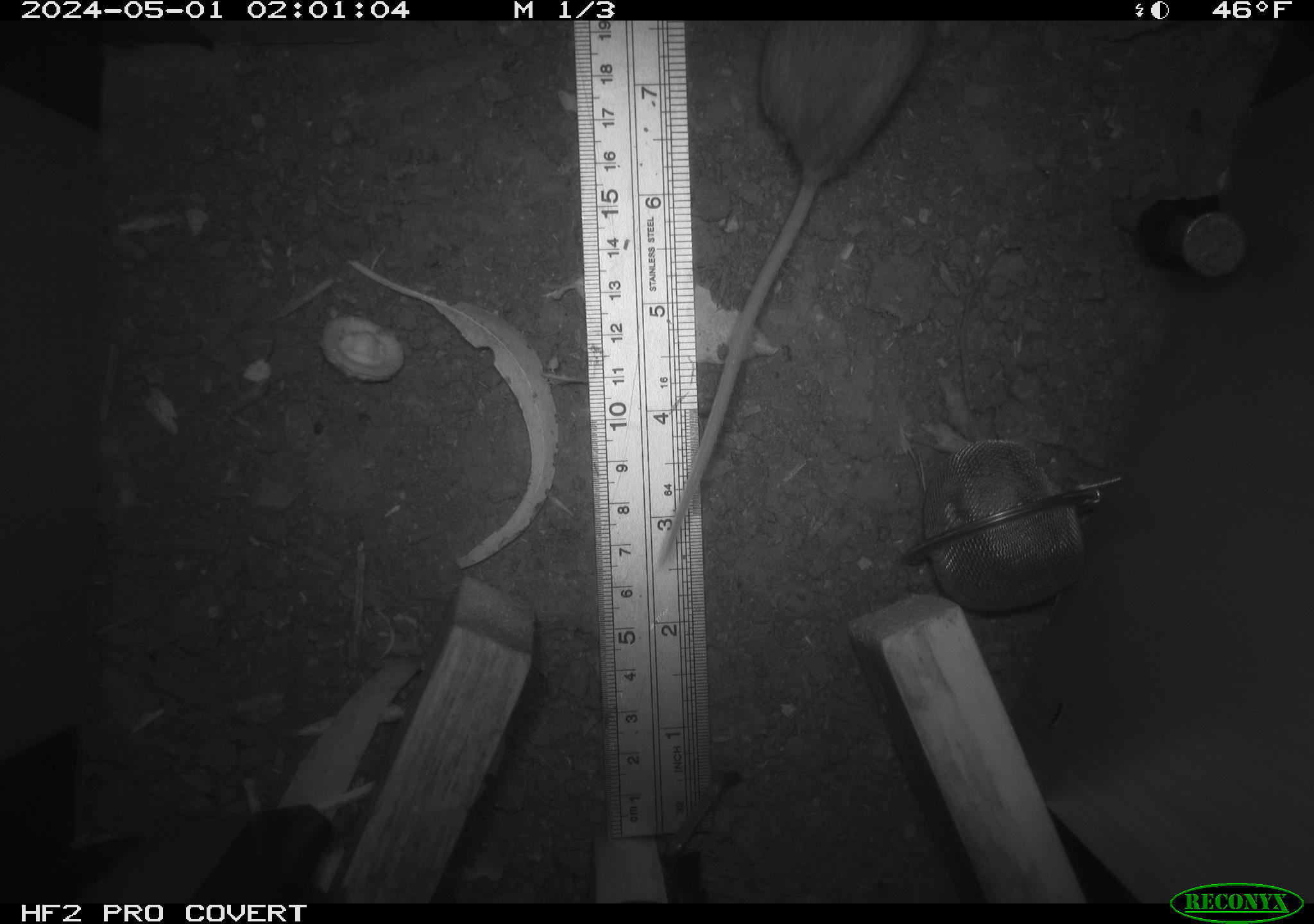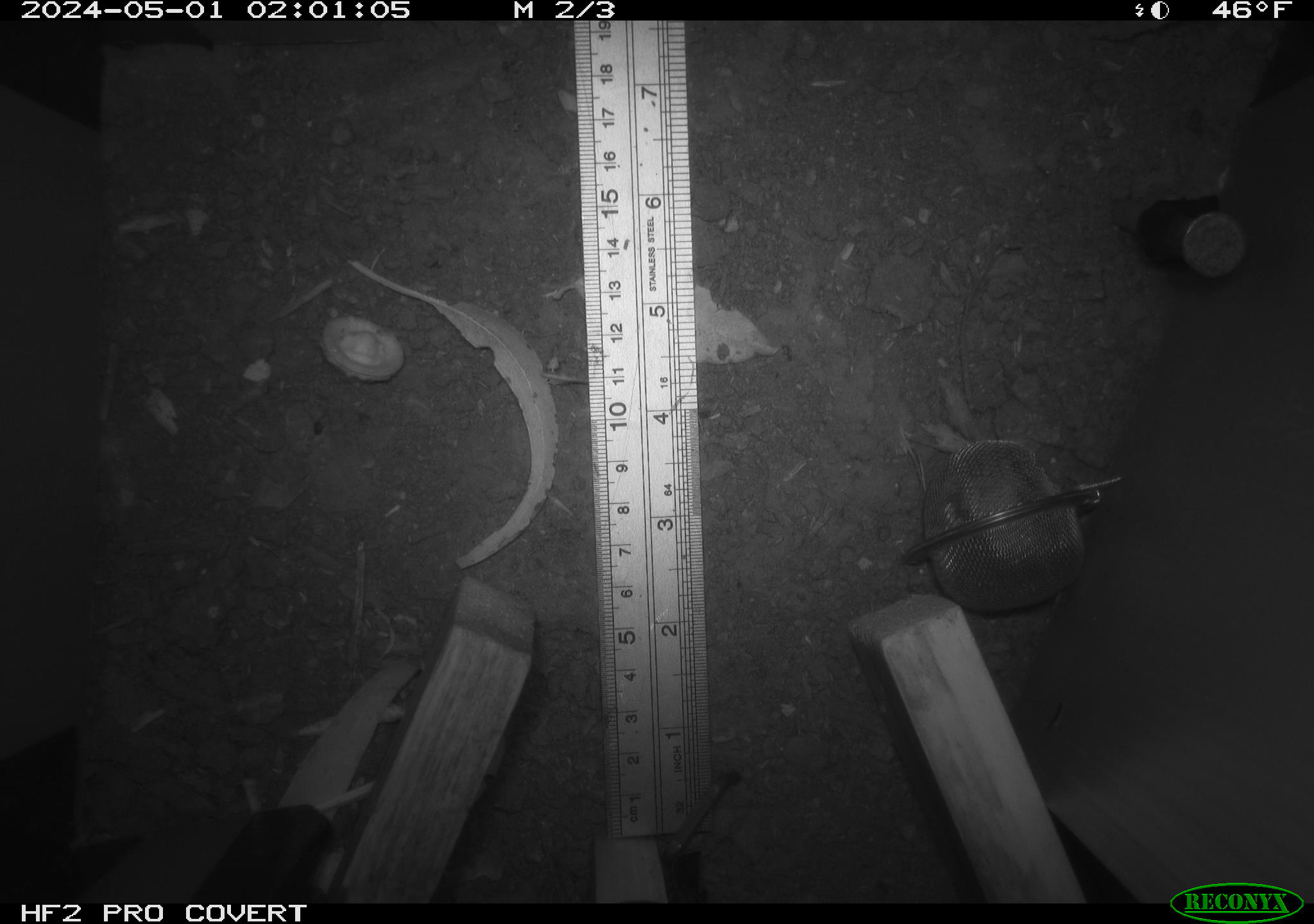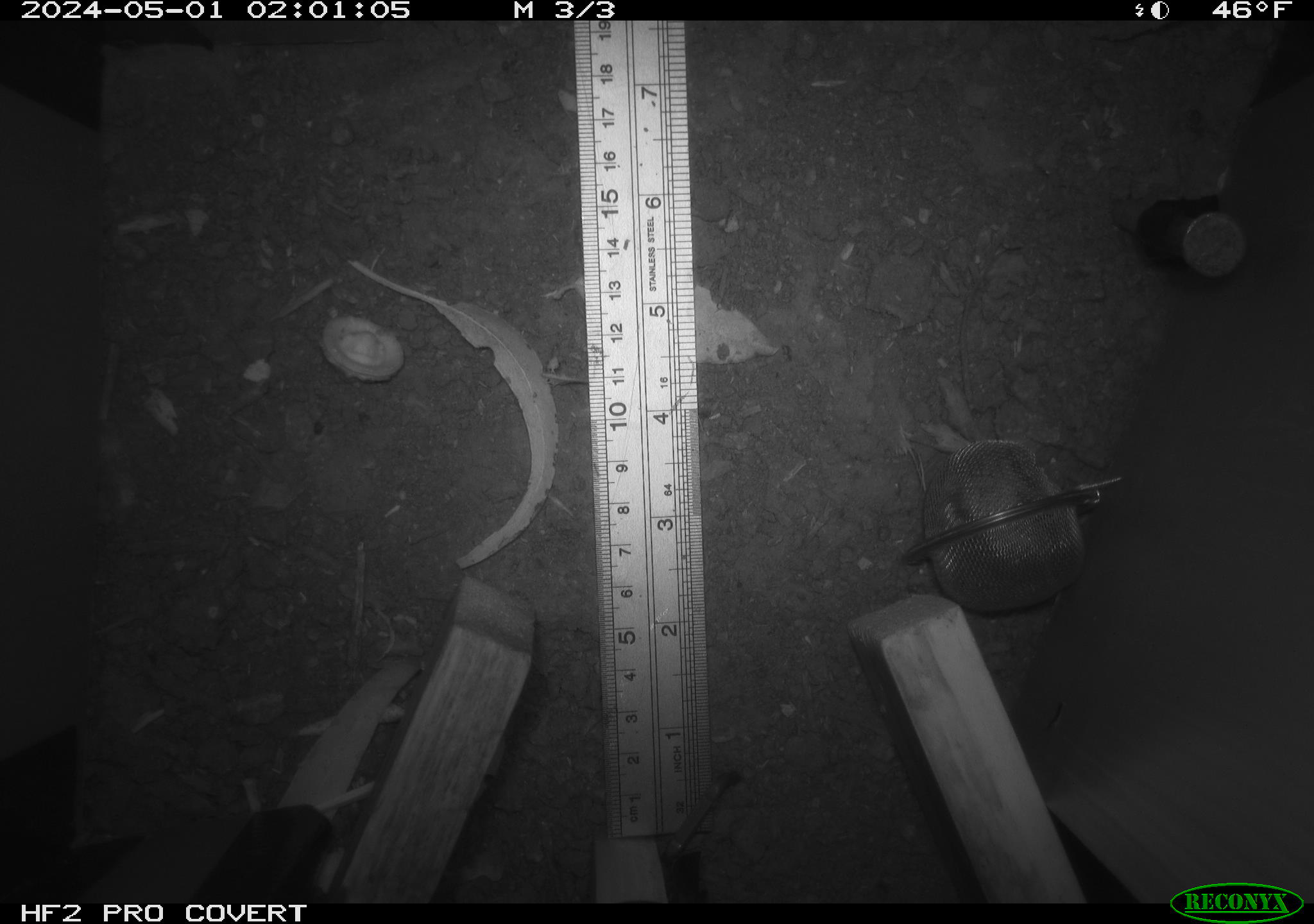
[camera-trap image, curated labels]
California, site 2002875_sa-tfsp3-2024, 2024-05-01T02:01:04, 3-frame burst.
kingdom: Animalia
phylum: Chordata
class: Mammalia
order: Rodentia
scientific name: Rodentia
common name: rodent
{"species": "rodent (Rodentia)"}